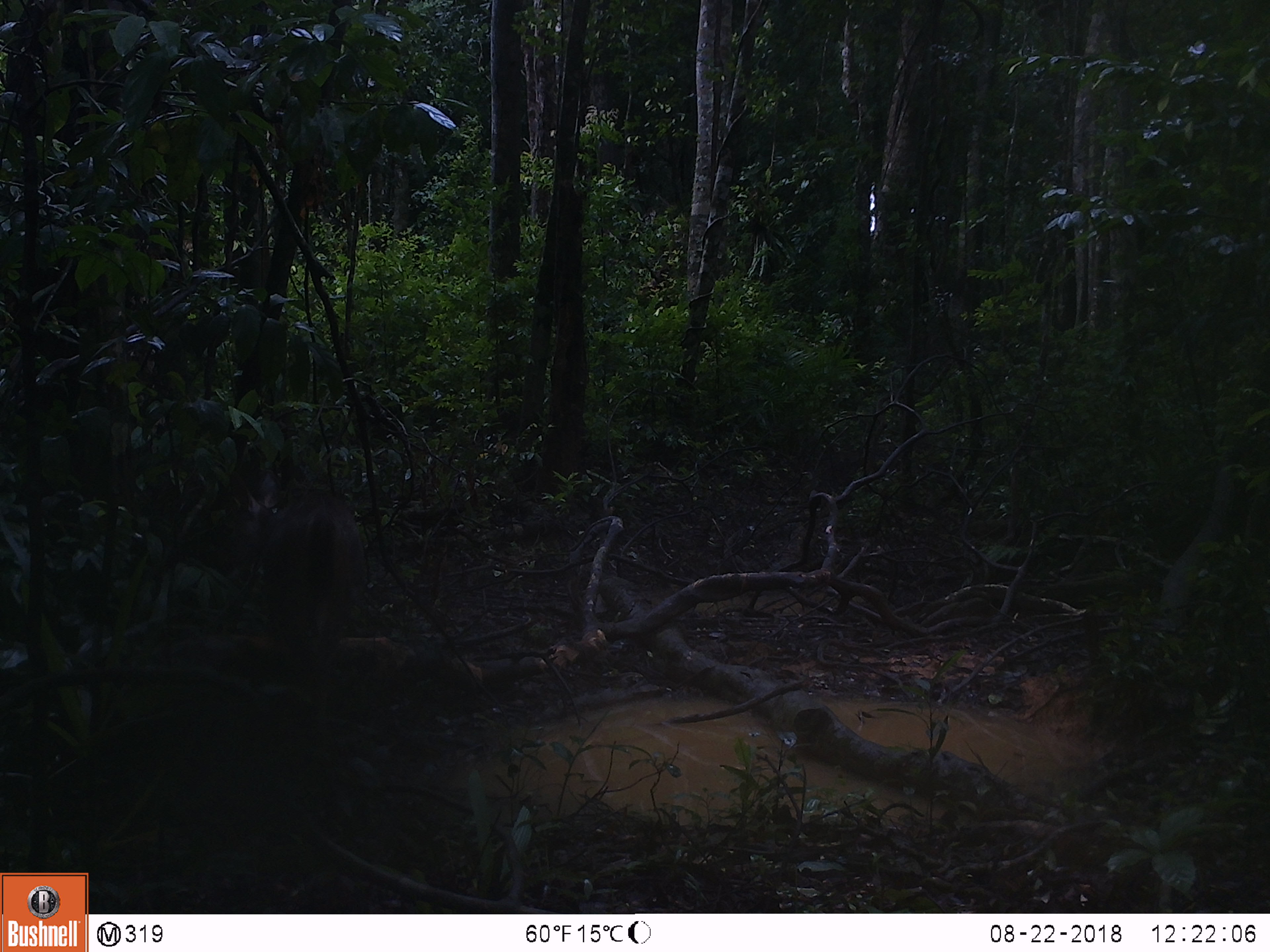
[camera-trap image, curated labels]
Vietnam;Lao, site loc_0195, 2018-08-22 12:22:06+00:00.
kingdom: Animalia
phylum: Chordata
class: Mammalia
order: Artiodactyla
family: Cervidae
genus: Rusa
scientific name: Rusa unicolor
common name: sambar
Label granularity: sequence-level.